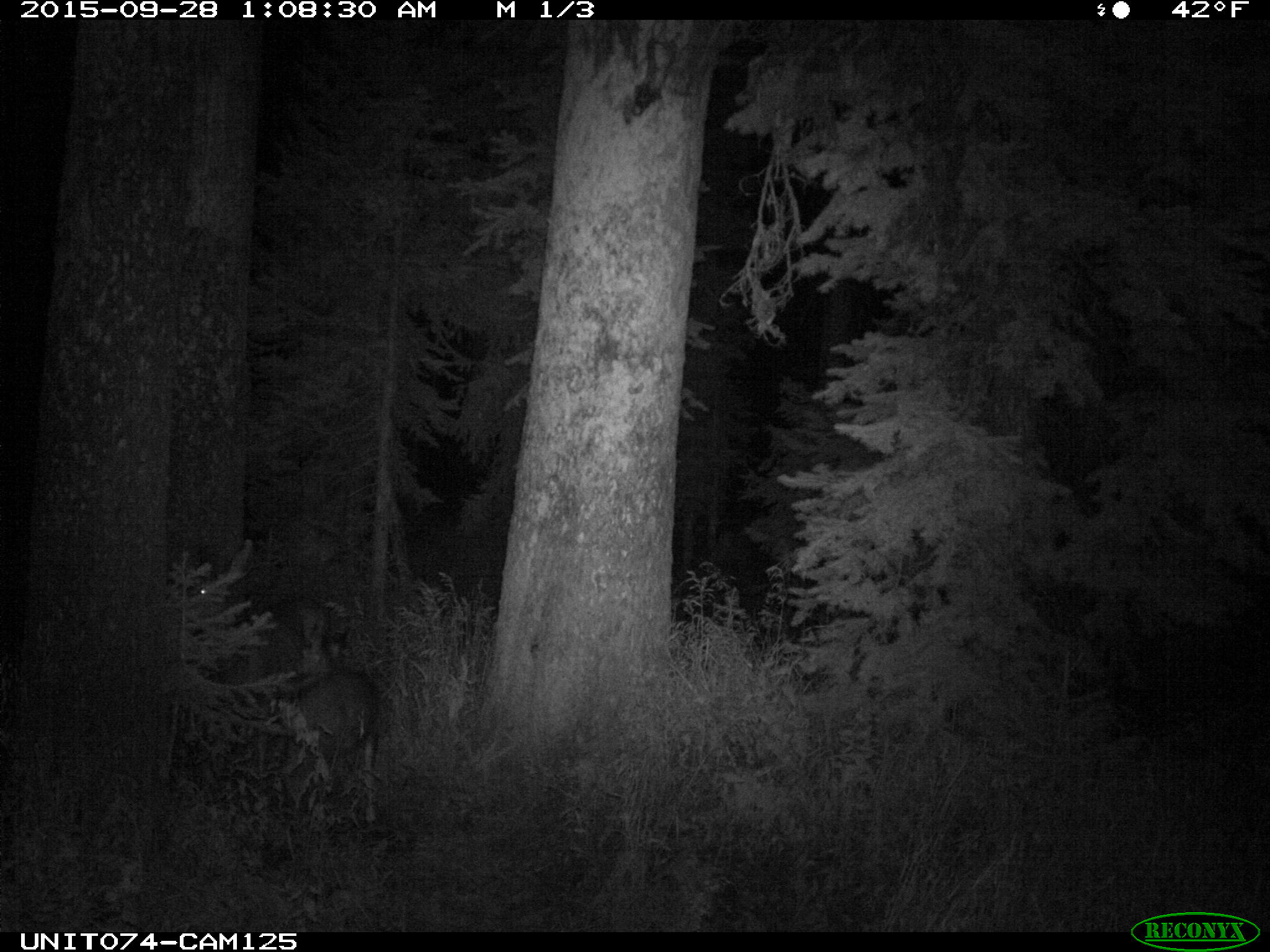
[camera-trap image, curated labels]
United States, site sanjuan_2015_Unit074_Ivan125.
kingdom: Animalia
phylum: Chordata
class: Mammalia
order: Artiodactyla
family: Cervidae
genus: Odocoileus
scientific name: Odocoileus hemionus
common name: mule deer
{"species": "Odocoileus hemionus (mule deer)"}